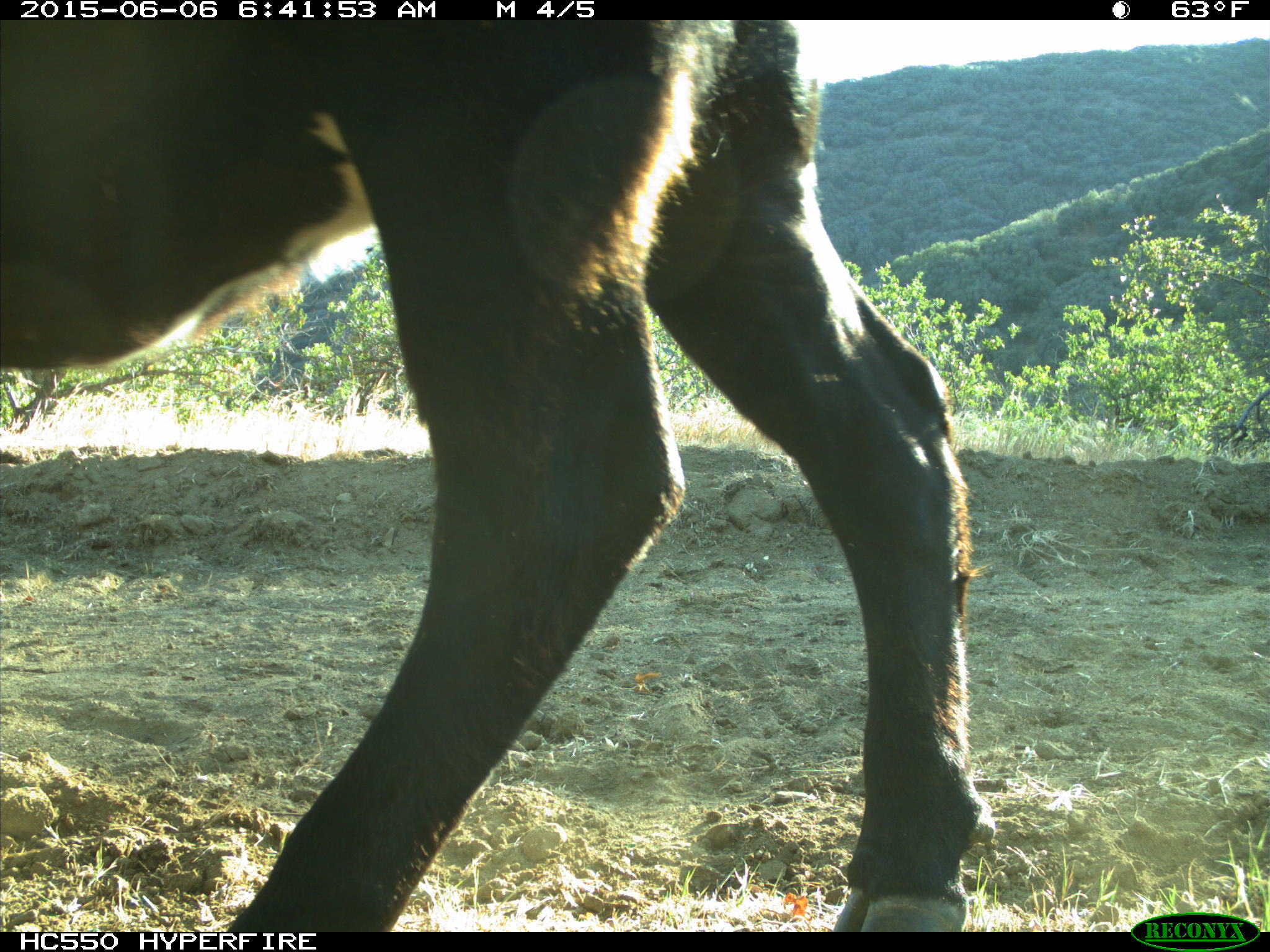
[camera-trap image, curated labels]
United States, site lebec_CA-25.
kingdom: Animalia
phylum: Chordata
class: Mammalia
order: Artiodactyla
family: Bovidae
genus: Bos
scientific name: Bos taurus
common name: domestic cow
Bos taurus (domestic cow).